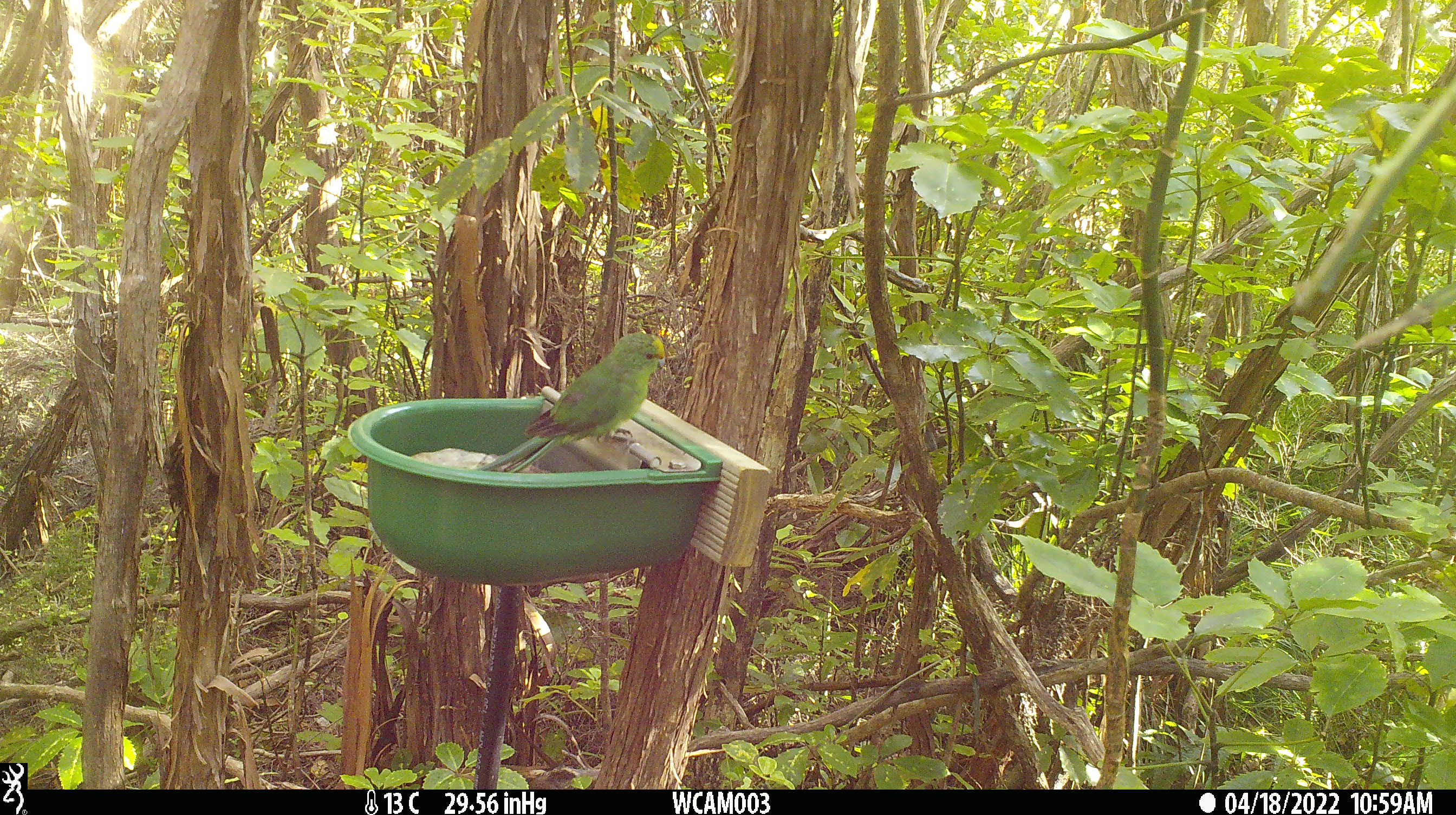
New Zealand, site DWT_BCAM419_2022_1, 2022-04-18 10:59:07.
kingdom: Animalia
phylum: Chordata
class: Aves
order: Psittaciformes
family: Psittaculidae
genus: Cyanoramphus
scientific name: Cyanoramphus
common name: parakeet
Parakeet (Cyanoramphus).